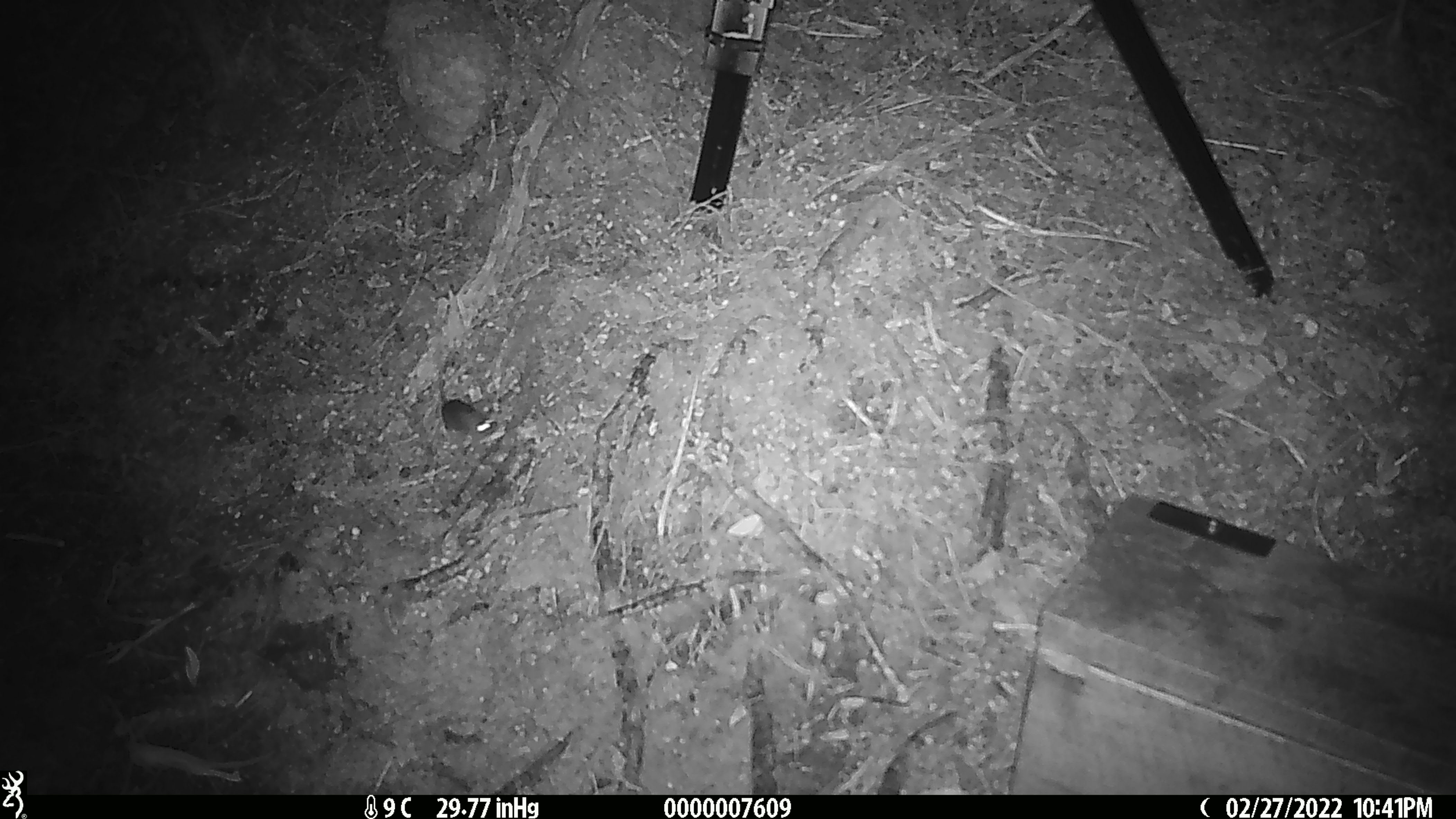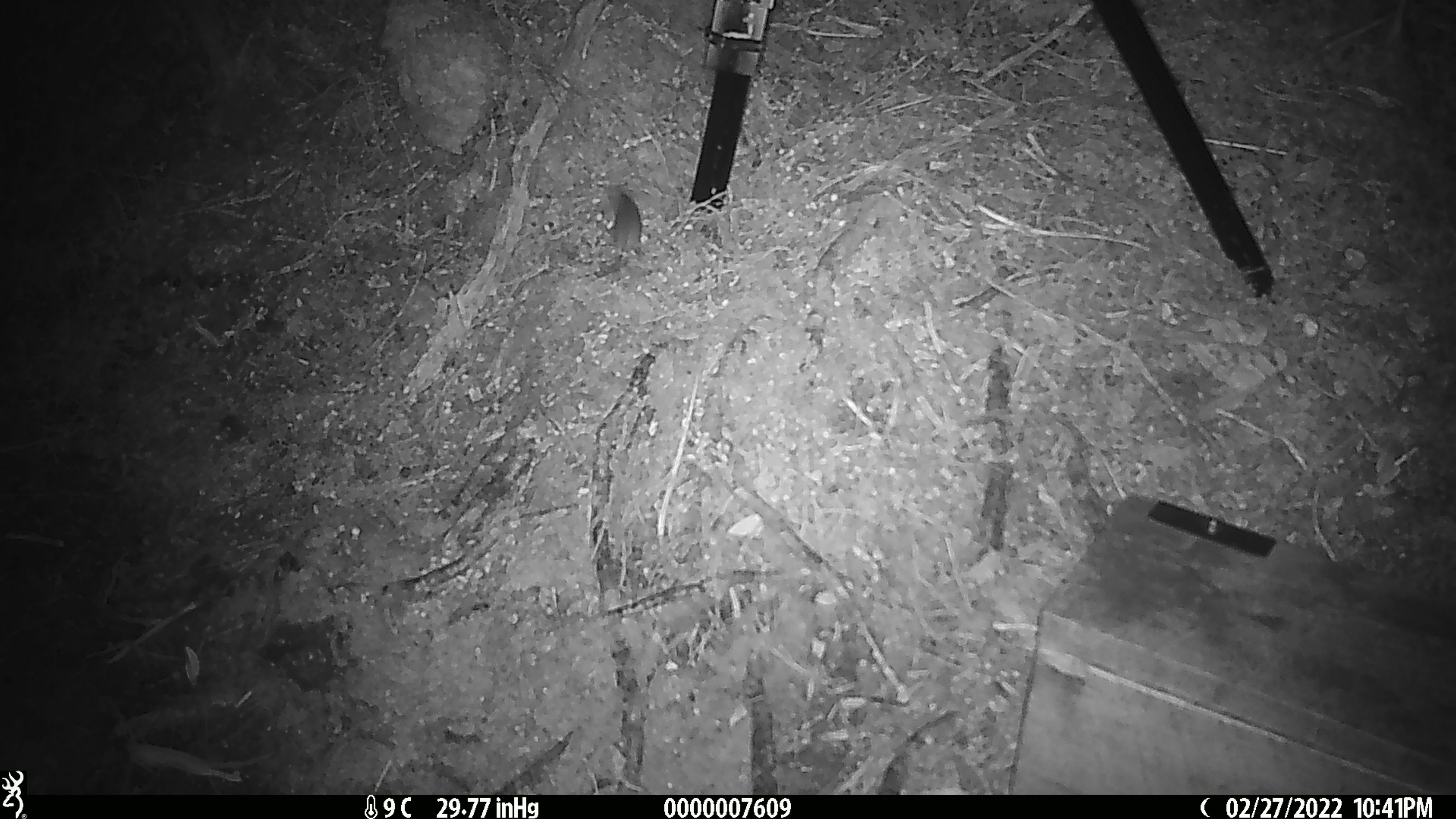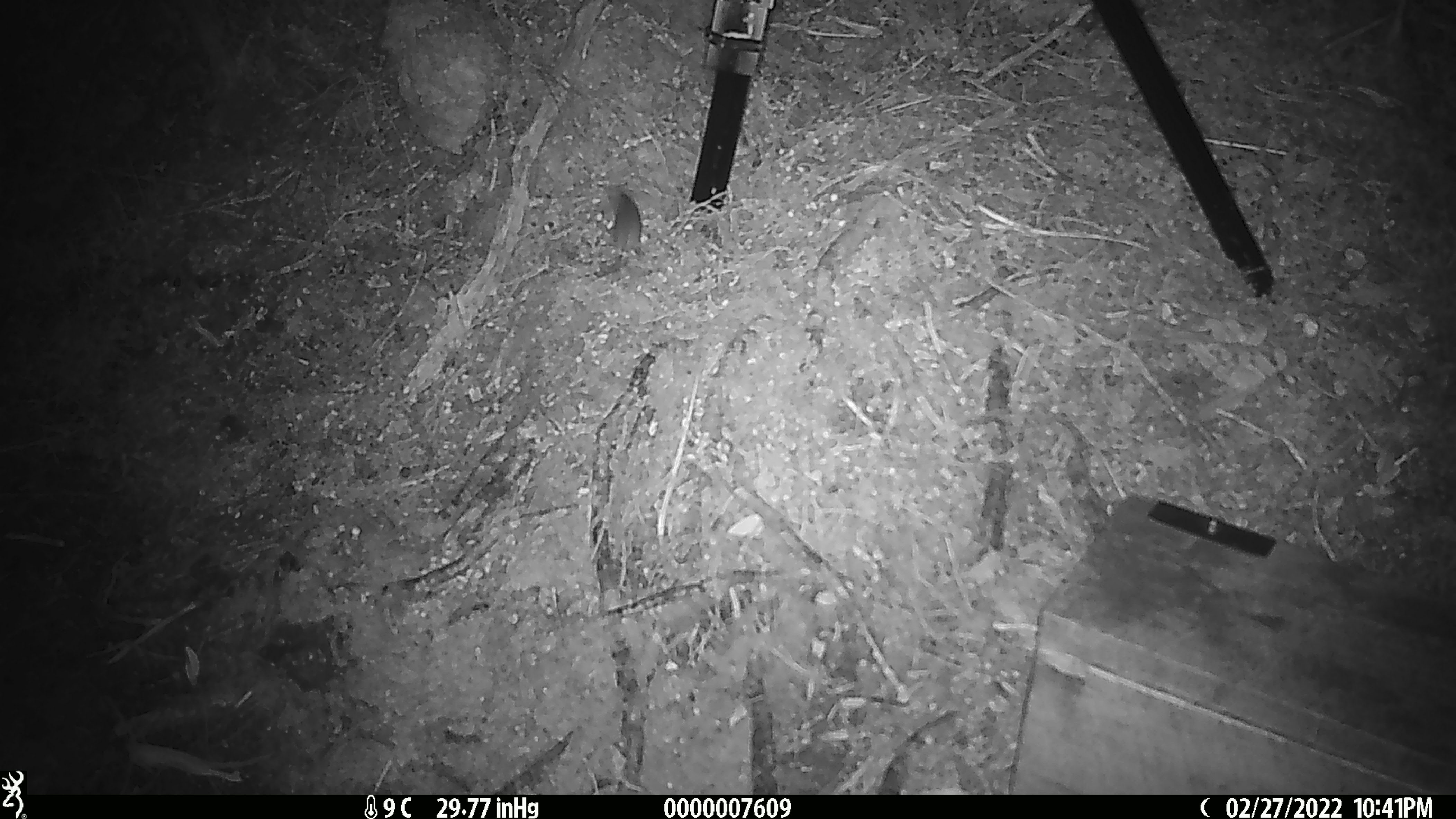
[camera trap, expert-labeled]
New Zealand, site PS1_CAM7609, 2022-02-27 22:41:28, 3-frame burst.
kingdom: Animalia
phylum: Chordata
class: Mammalia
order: Rodentia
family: Muridae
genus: Mus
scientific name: Mus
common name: mouse